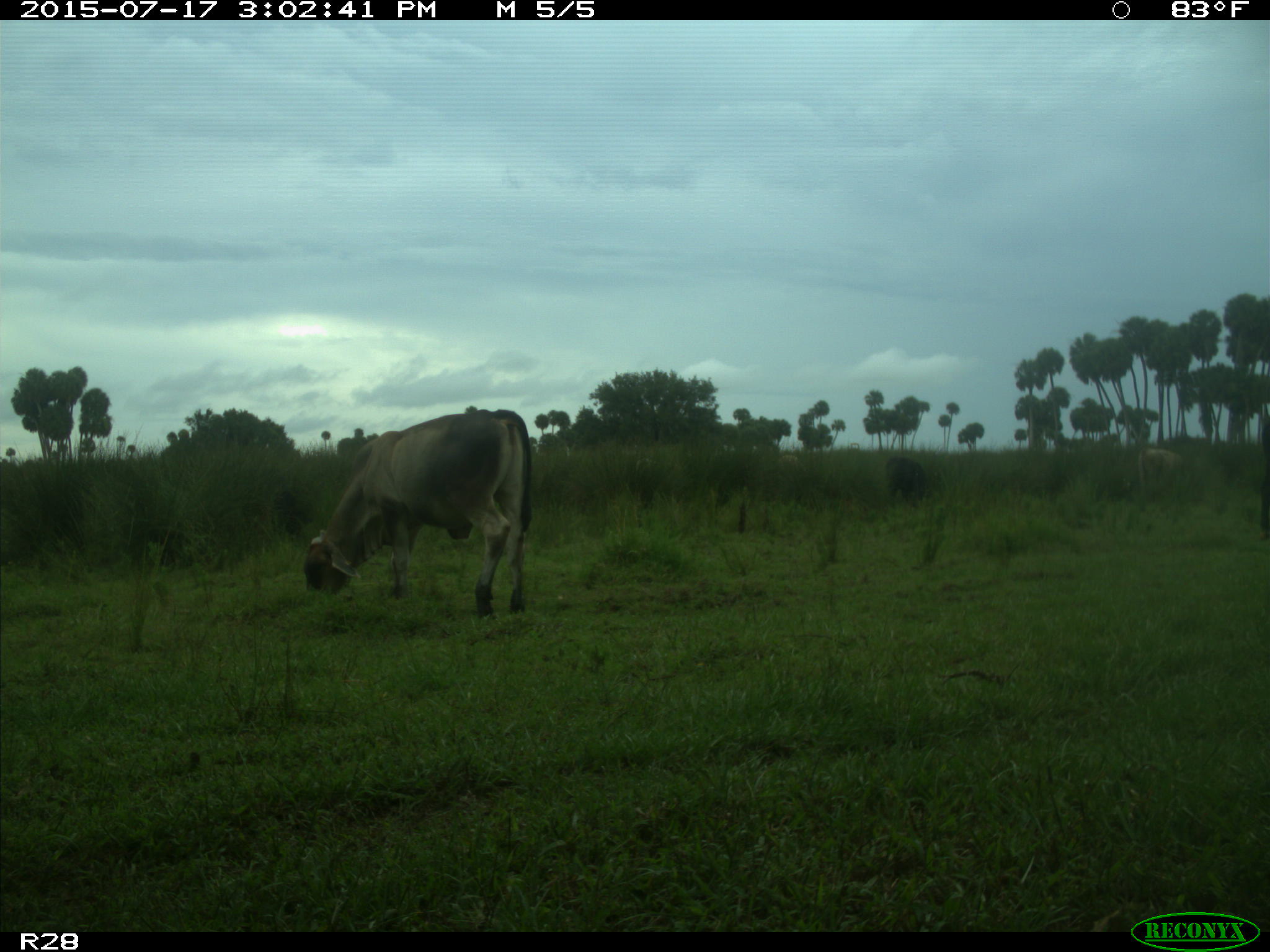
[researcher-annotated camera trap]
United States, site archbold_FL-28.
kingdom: Animalia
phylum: Chordata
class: Mammalia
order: Artiodactyla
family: Bovidae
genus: Bos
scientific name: Bos taurus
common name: domestic cow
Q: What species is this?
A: Bos taurus (domestic cow).